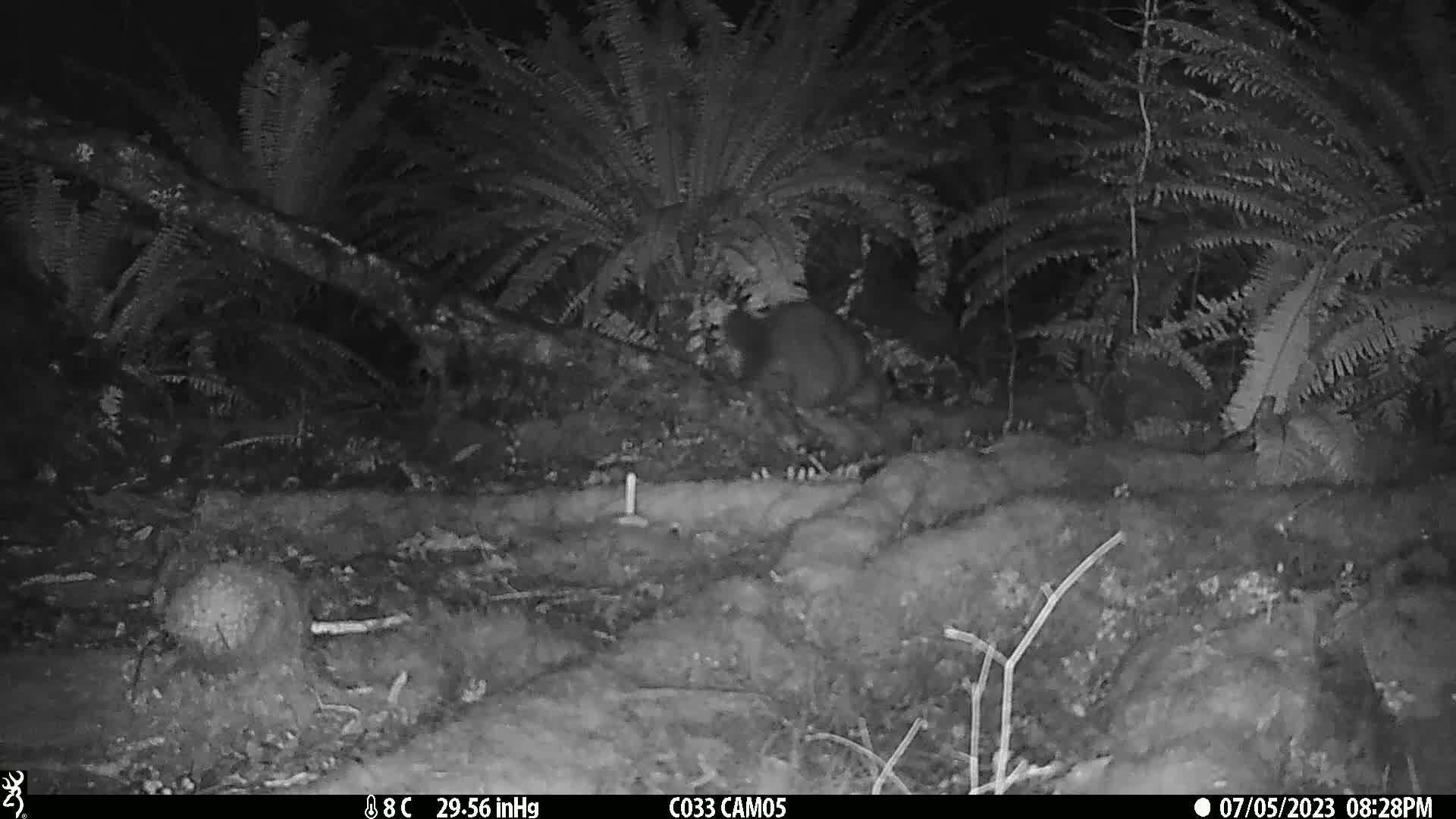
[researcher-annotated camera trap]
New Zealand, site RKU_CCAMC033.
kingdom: Animalia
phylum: Chordata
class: Mammalia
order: Diprotodontia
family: Phalangeridae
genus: Trichosurus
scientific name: Trichosurus vulpecula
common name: common brushtail possum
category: possum